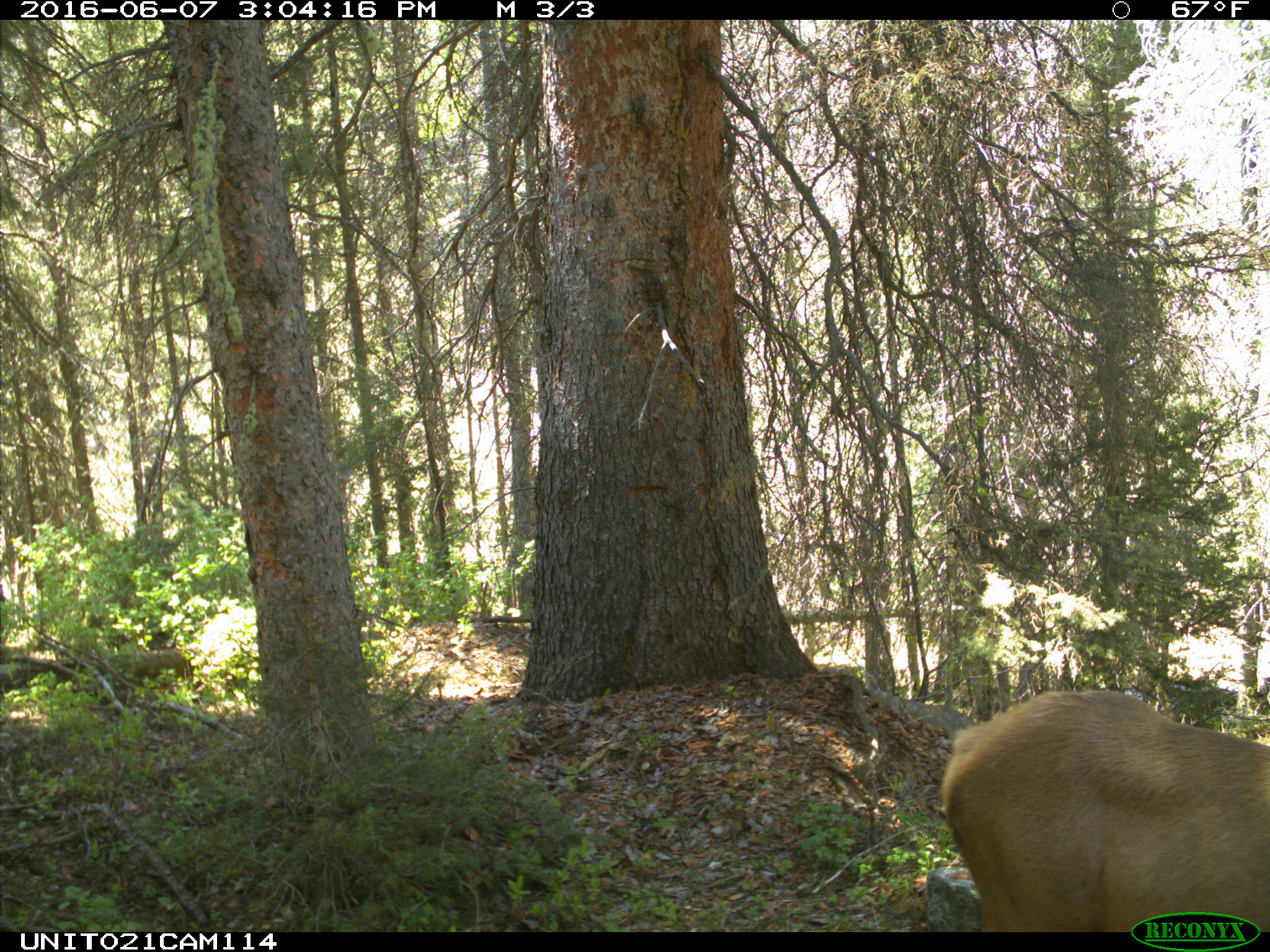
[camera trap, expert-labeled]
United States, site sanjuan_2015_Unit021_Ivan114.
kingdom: Animalia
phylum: Chordata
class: Mammalia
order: Artiodactyla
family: Cervidae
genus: Cervus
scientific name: Cervus elaphus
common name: red deer